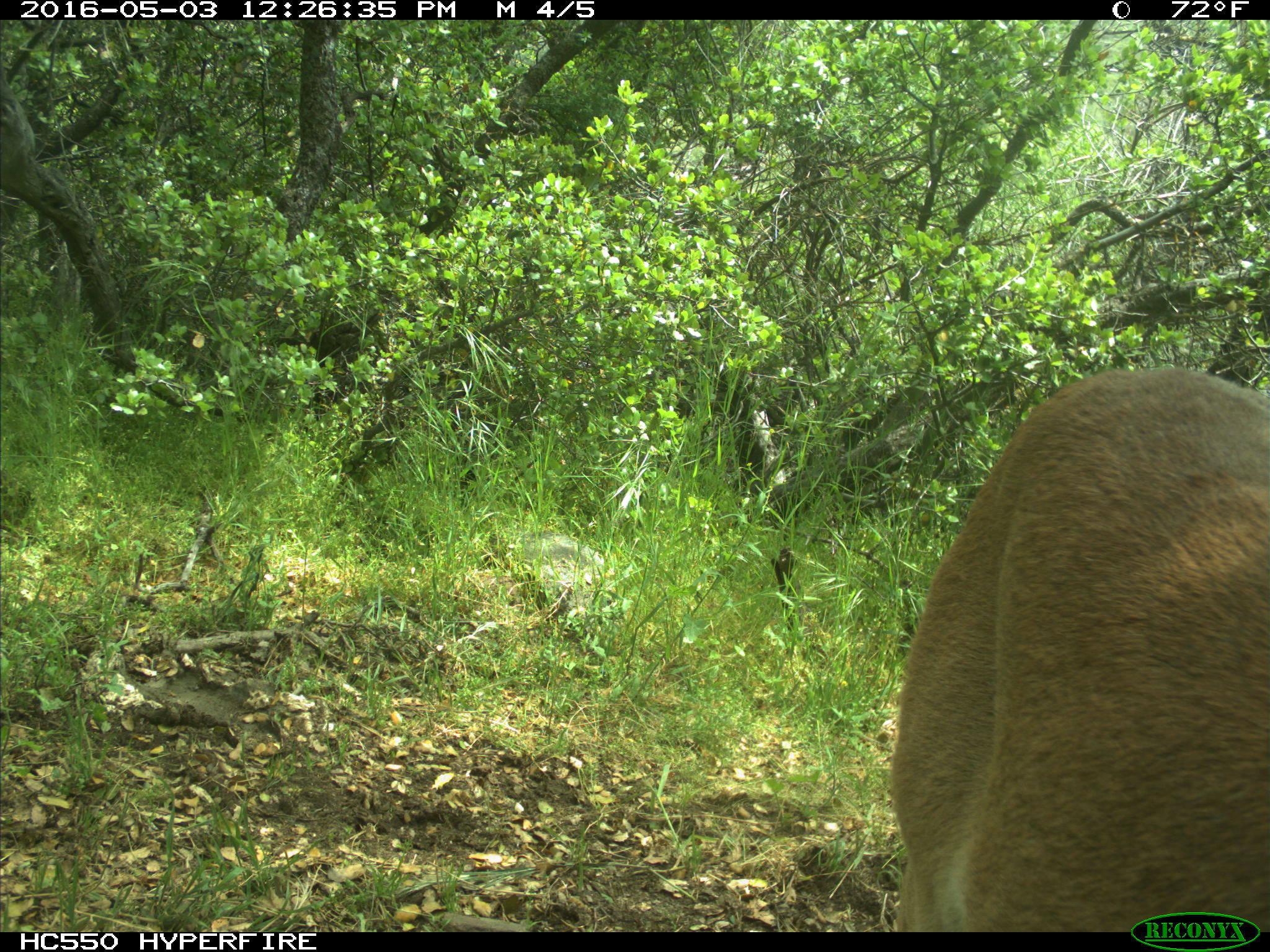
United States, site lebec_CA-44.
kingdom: Animalia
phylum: Chordata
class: Mammalia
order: Carnivora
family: Felidae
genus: Puma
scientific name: Puma concolor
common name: mountain lion